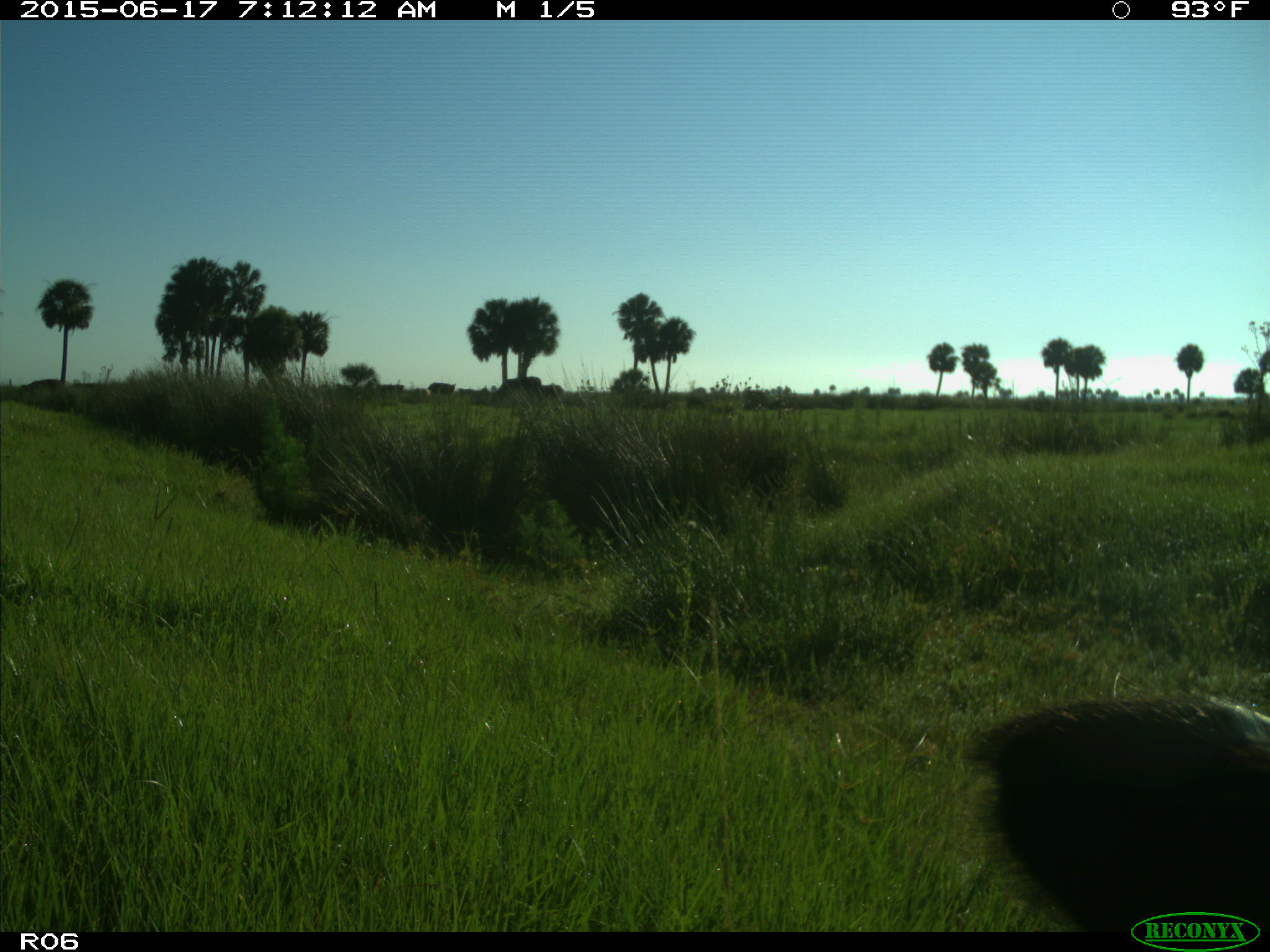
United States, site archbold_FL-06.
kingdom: Animalia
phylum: Chordata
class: Mammalia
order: Artiodactyla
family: Bovidae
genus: Bos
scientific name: Bos taurus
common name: domestic cow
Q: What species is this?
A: Bos taurus (domestic cow).